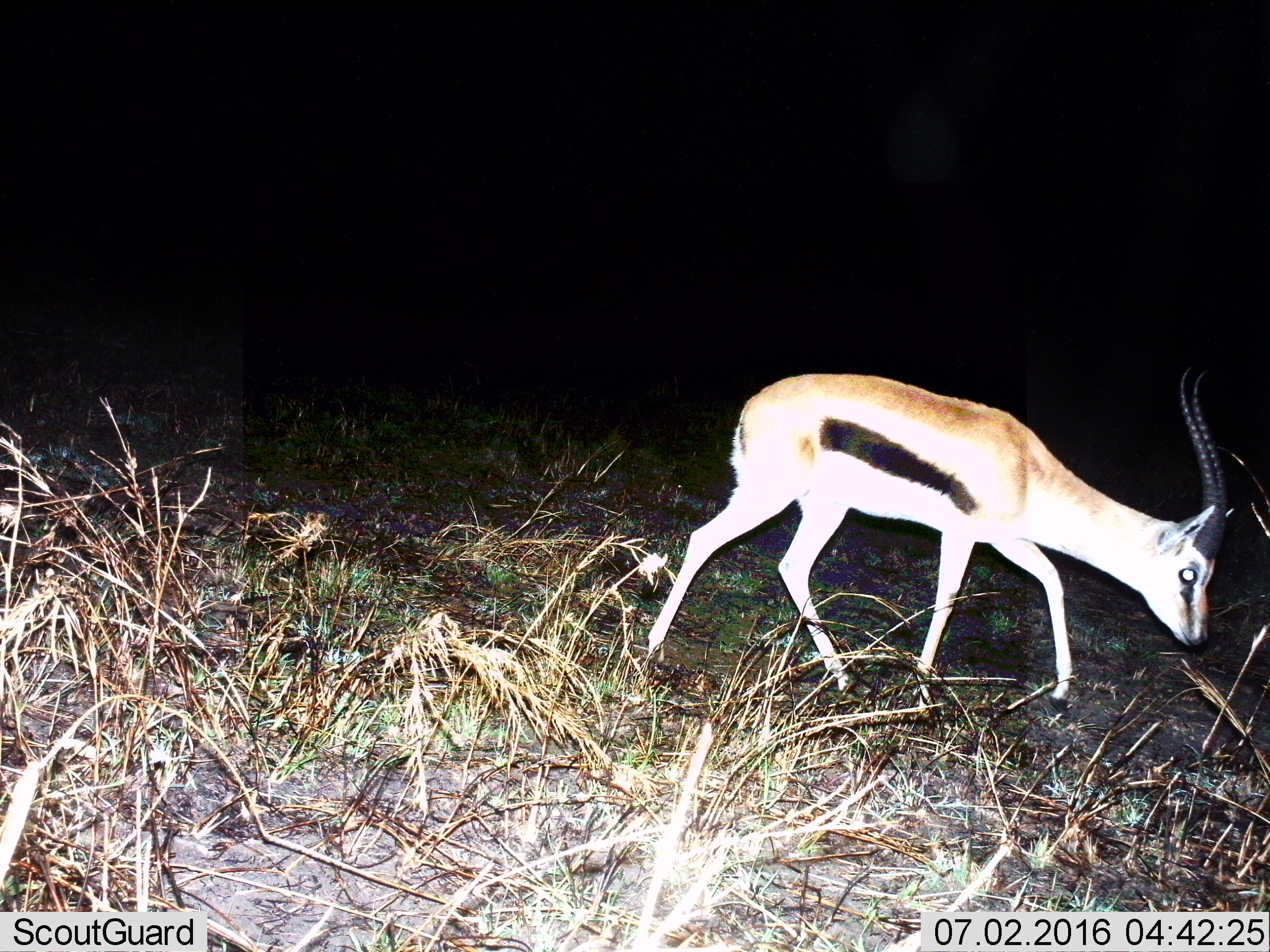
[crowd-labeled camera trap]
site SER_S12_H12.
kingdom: Animalia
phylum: Chordata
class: Mammalia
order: Artiodactyla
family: Bovidae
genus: Eudorcas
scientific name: Eudorcas thomsonii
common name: thomson's gazelle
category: gazellethomsons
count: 1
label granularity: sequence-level